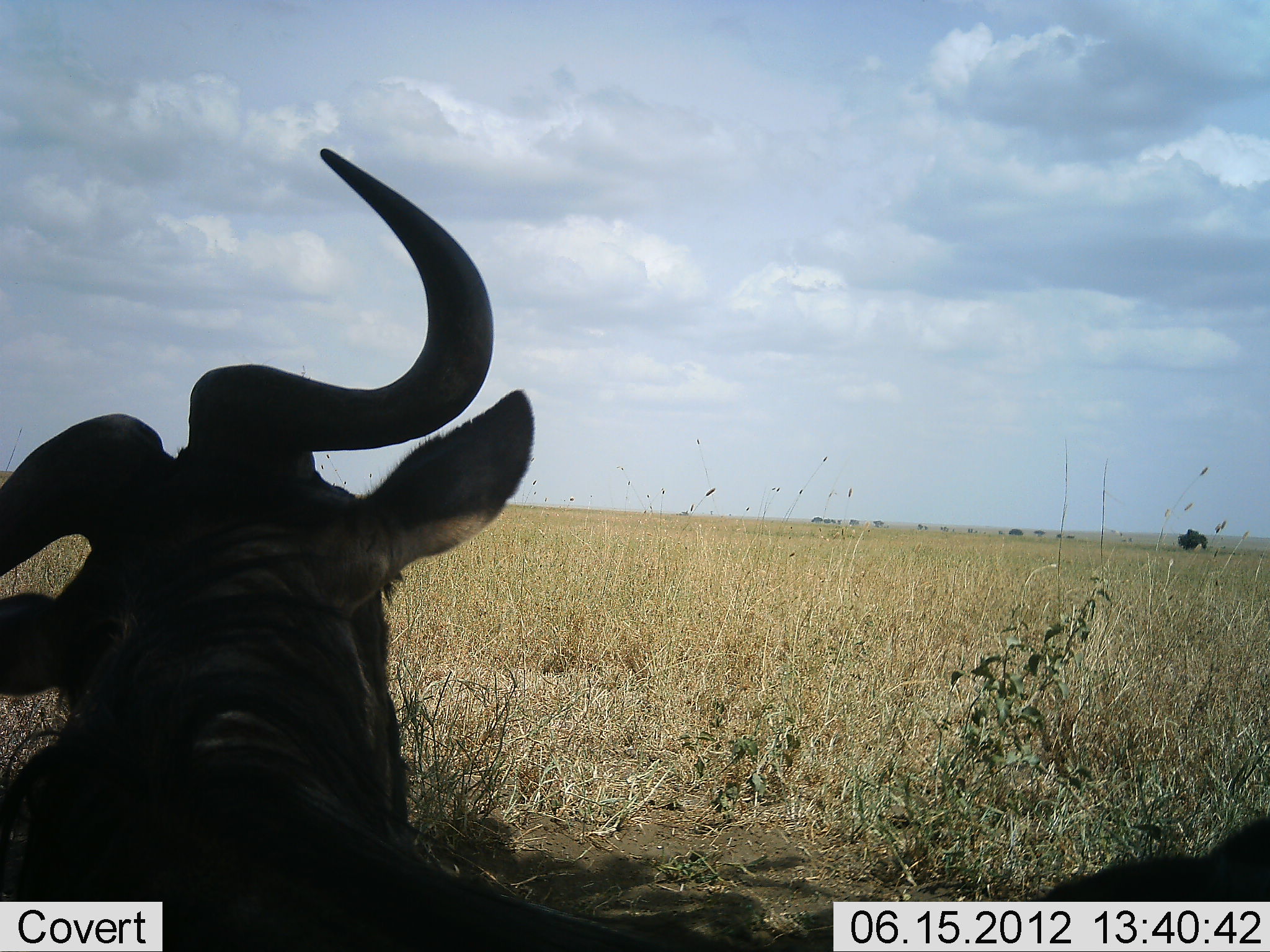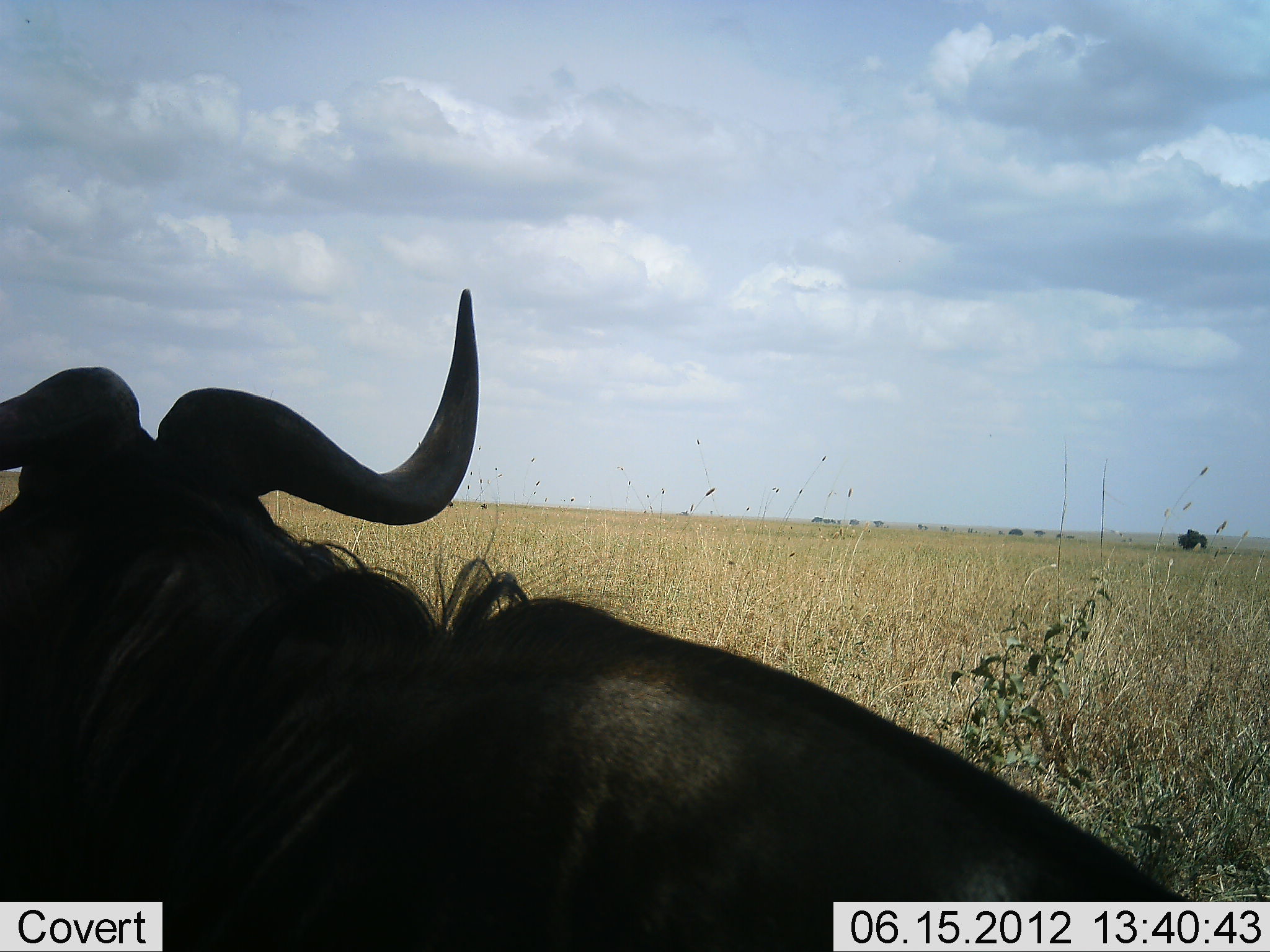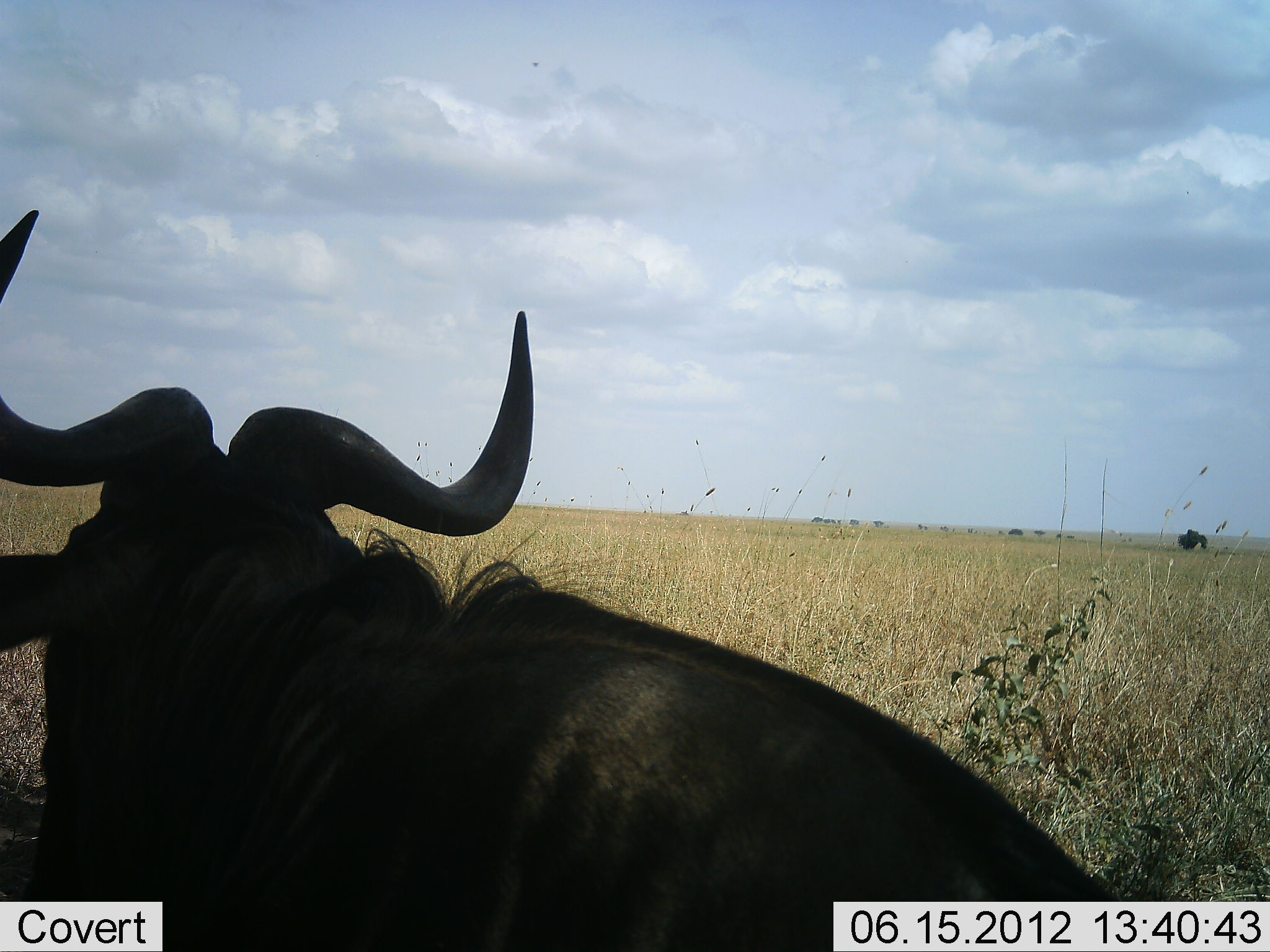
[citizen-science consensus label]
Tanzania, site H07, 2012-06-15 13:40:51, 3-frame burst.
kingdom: Animalia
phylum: Chordata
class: Mammalia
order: Artiodactyla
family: Bovidae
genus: Connochaetes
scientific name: Connochaetes taurinus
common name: blue wildebeest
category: wildebeest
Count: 1.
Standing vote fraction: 20%.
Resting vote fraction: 80%.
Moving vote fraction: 0%.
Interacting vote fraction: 0%.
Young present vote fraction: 0%.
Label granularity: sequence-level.